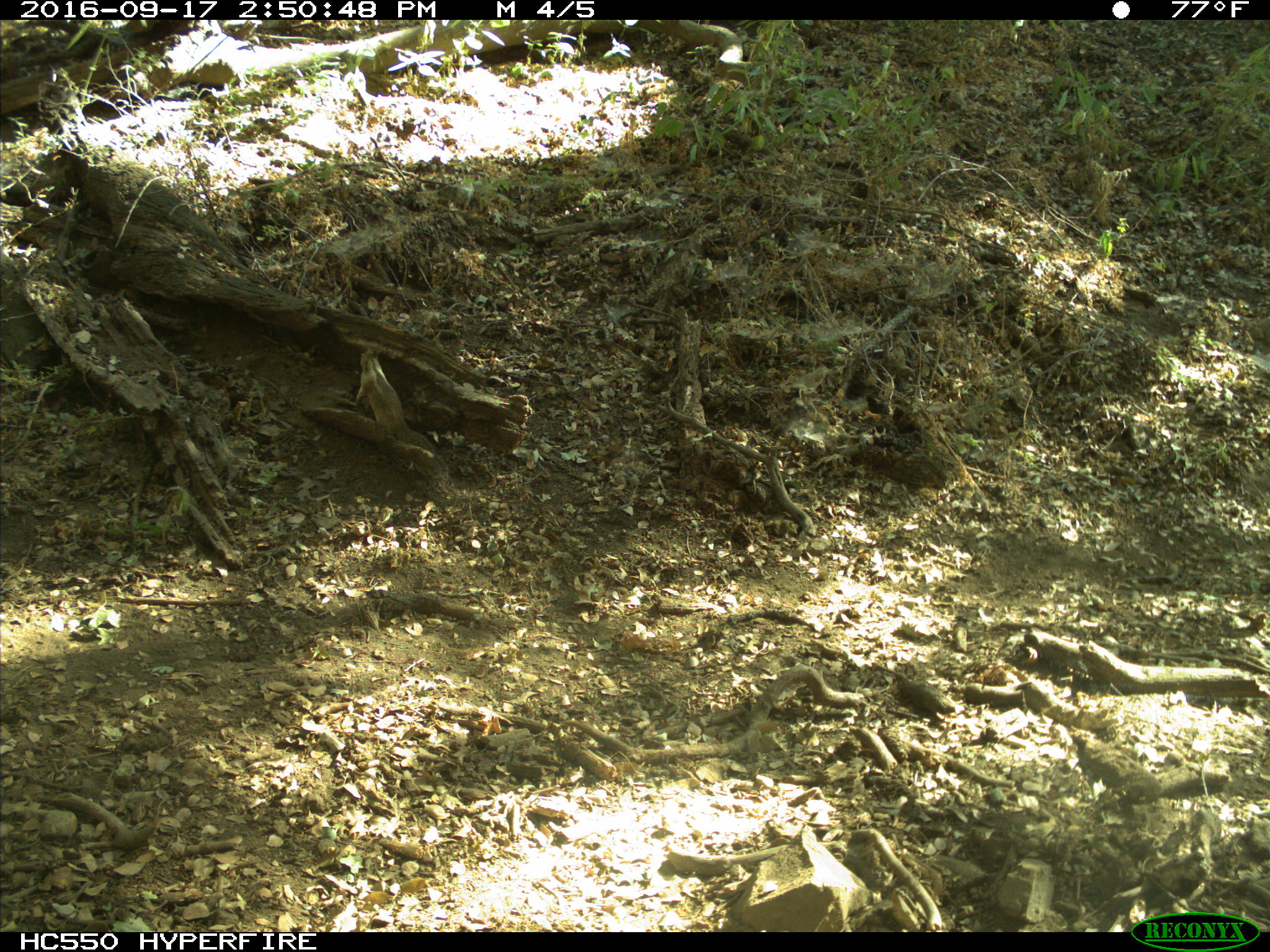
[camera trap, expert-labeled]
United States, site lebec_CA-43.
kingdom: Animalia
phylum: Chordata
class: Mammalia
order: Rodentia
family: Sciuridae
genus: Otospermophilus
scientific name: Otospermophilus beecheyi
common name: california ground squirrel